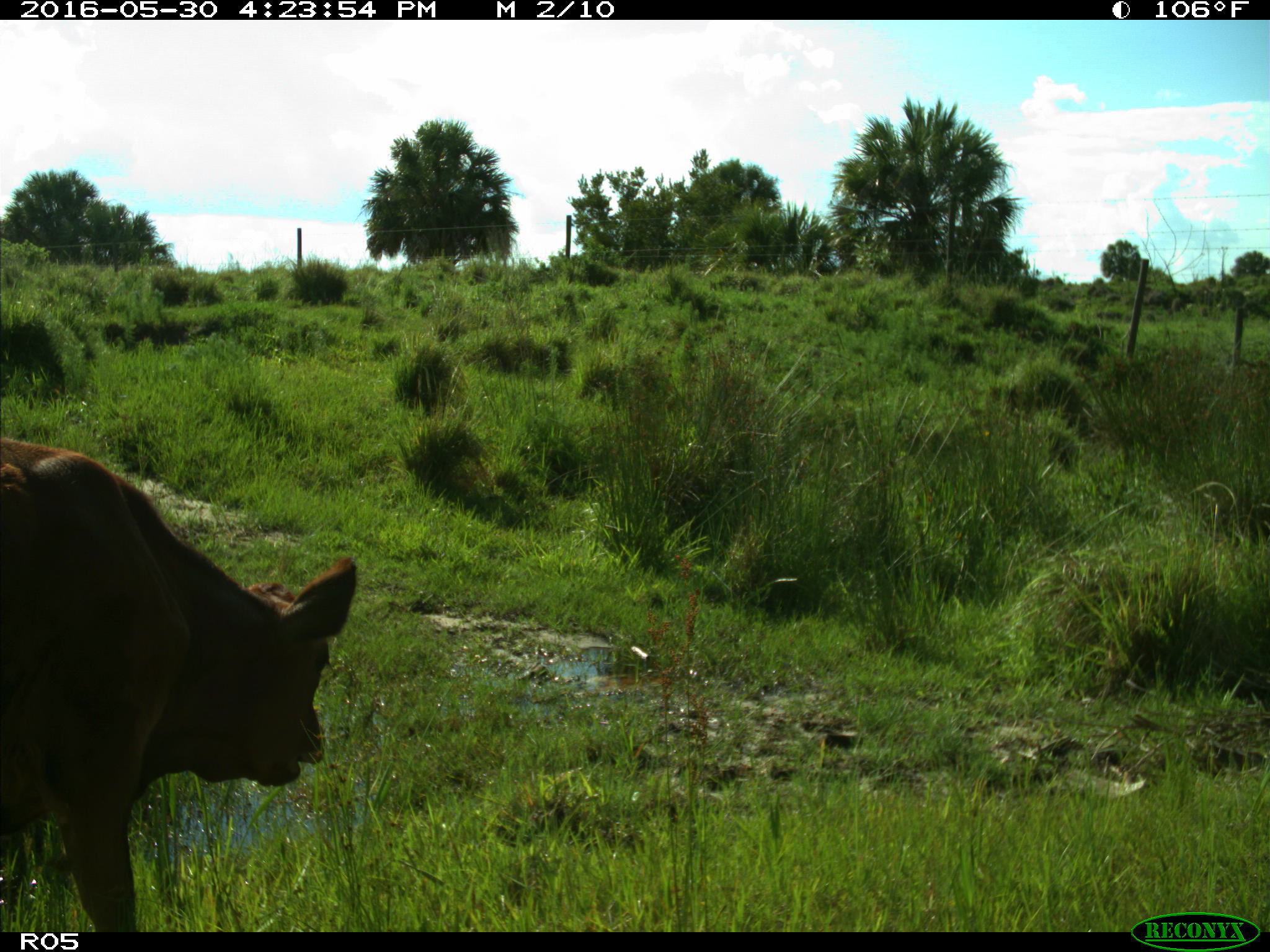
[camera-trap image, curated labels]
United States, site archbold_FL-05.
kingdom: Animalia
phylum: Chordata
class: Mammalia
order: Artiodactyla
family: Bovidae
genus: Bos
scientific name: Bos taurus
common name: domestic cow